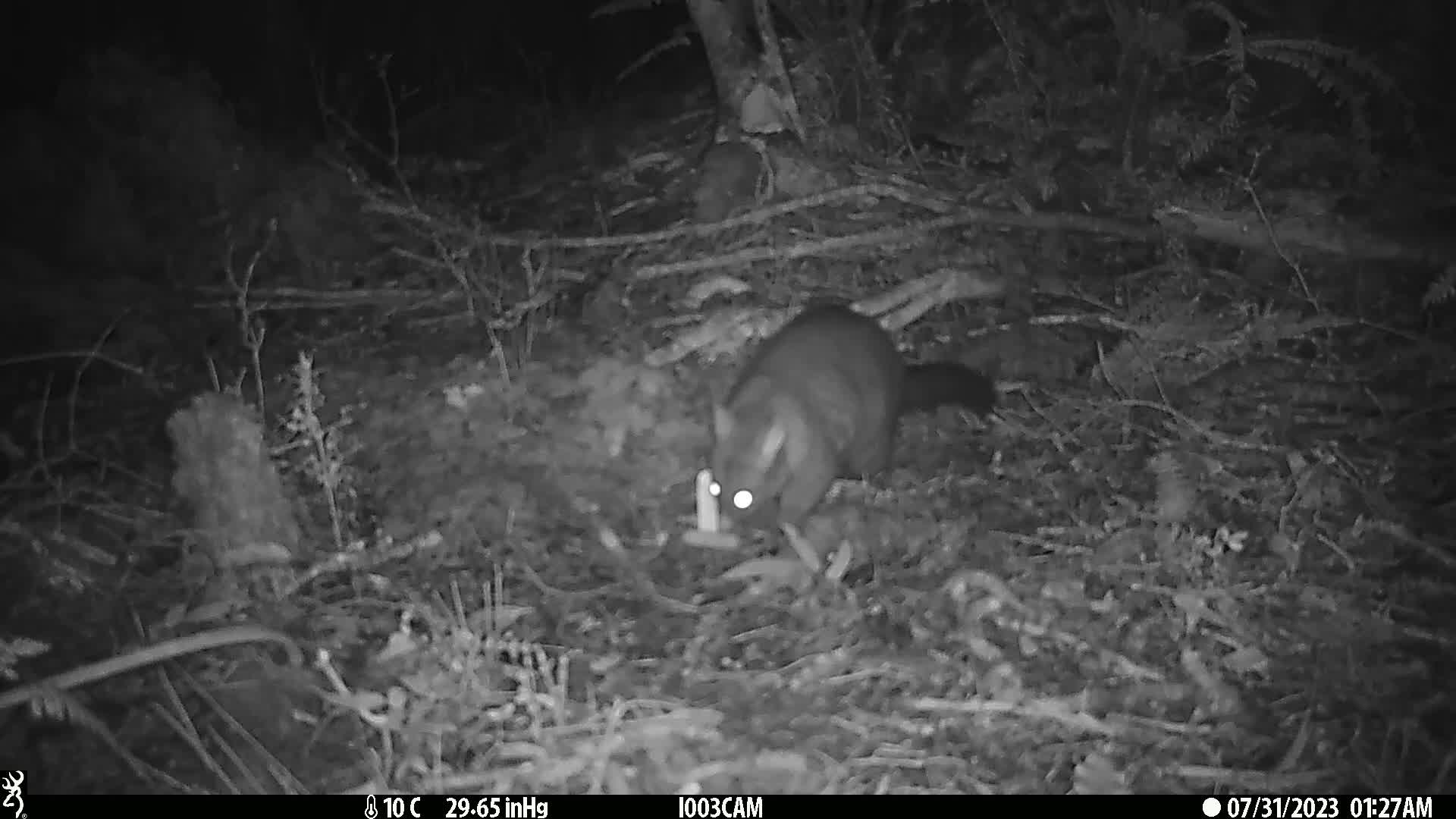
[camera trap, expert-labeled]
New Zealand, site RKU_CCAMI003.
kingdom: Animalia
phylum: Chordata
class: Mammalia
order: Diprotodontia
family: Phalangeridae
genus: Trichosurus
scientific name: Trichosurus vulpecula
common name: common brushtail possum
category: possum